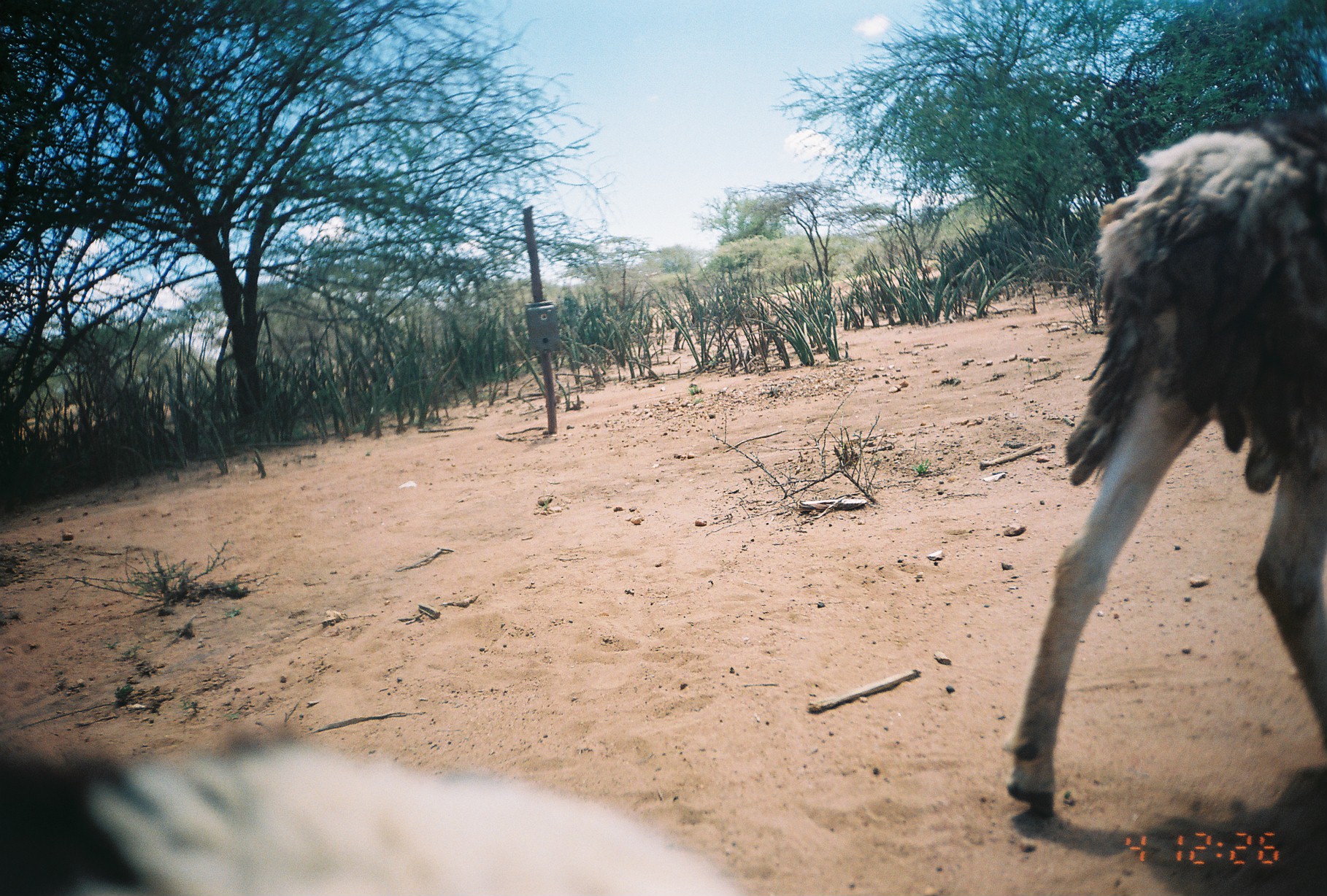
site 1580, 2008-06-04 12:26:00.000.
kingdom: Animalia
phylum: Chordata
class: Mammalia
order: Artiodactyla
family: Bovidae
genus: Ovis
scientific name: Ovis aries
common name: domestic sheep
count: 2